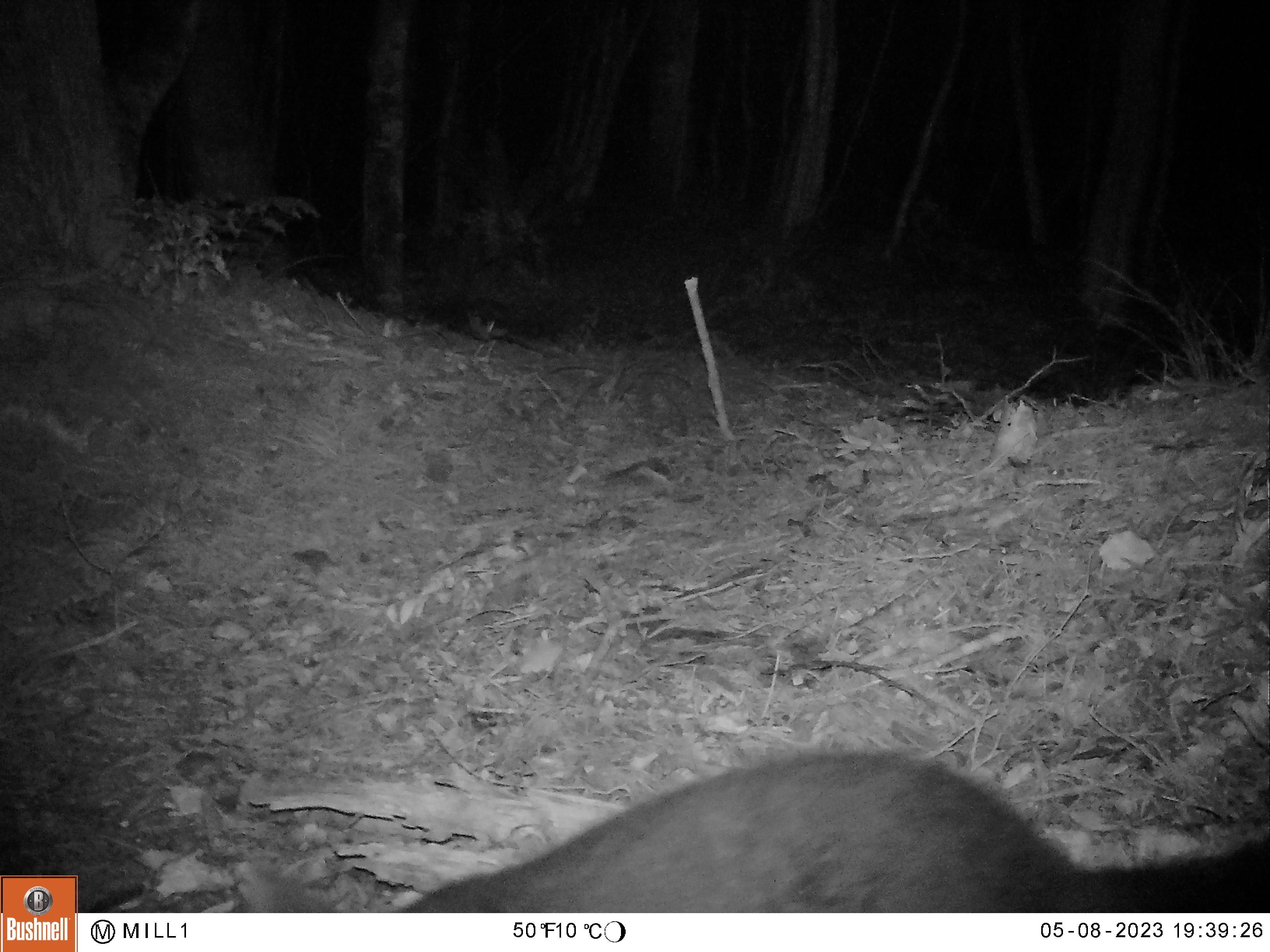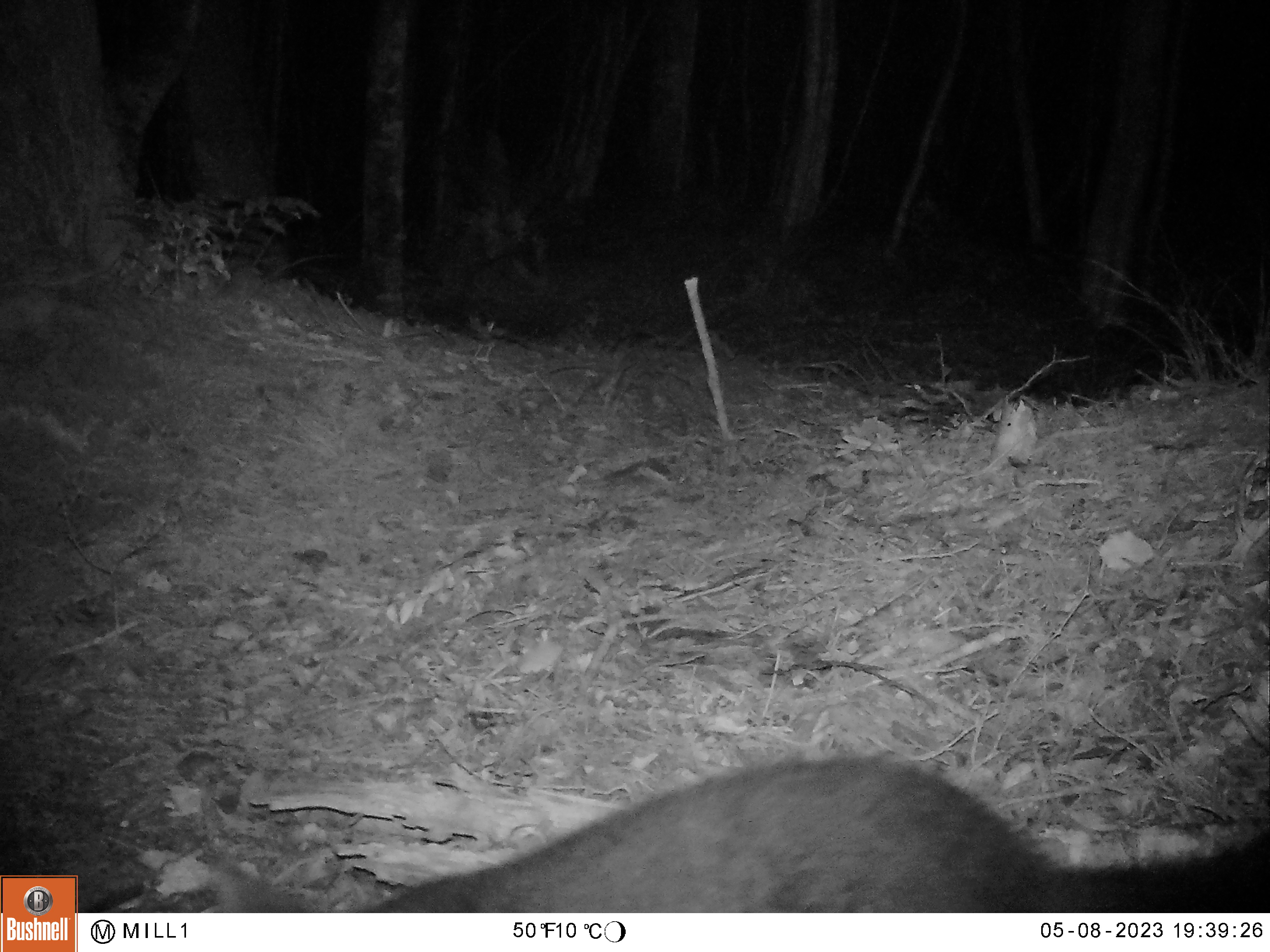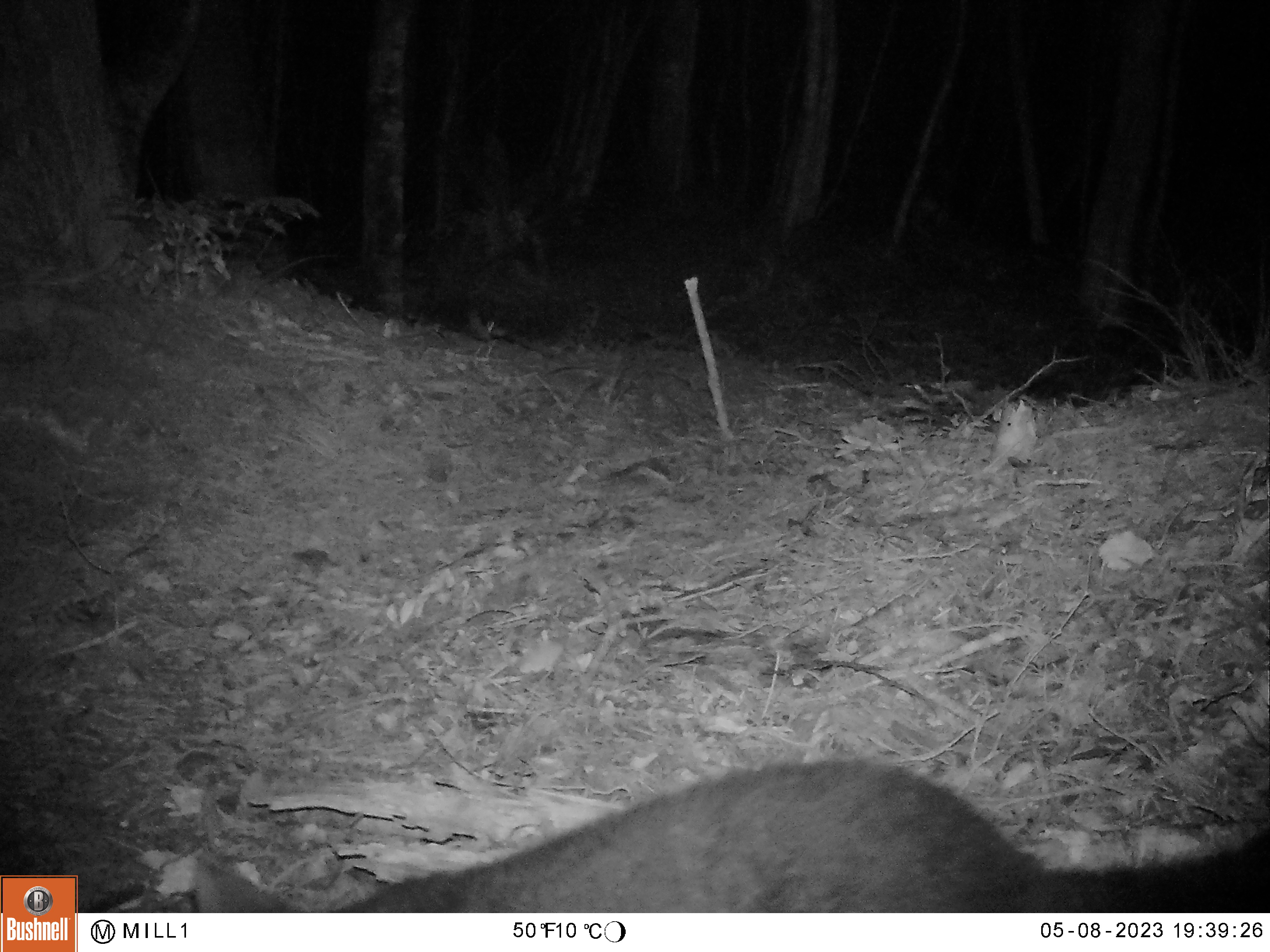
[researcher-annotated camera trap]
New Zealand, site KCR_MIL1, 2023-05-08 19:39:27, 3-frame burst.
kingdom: Animalia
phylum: Chordata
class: Mammalia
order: Diprotodontia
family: Phalangeridae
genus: Trichosurus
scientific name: Trichosurus vulpecula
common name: common brushtail possum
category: possum